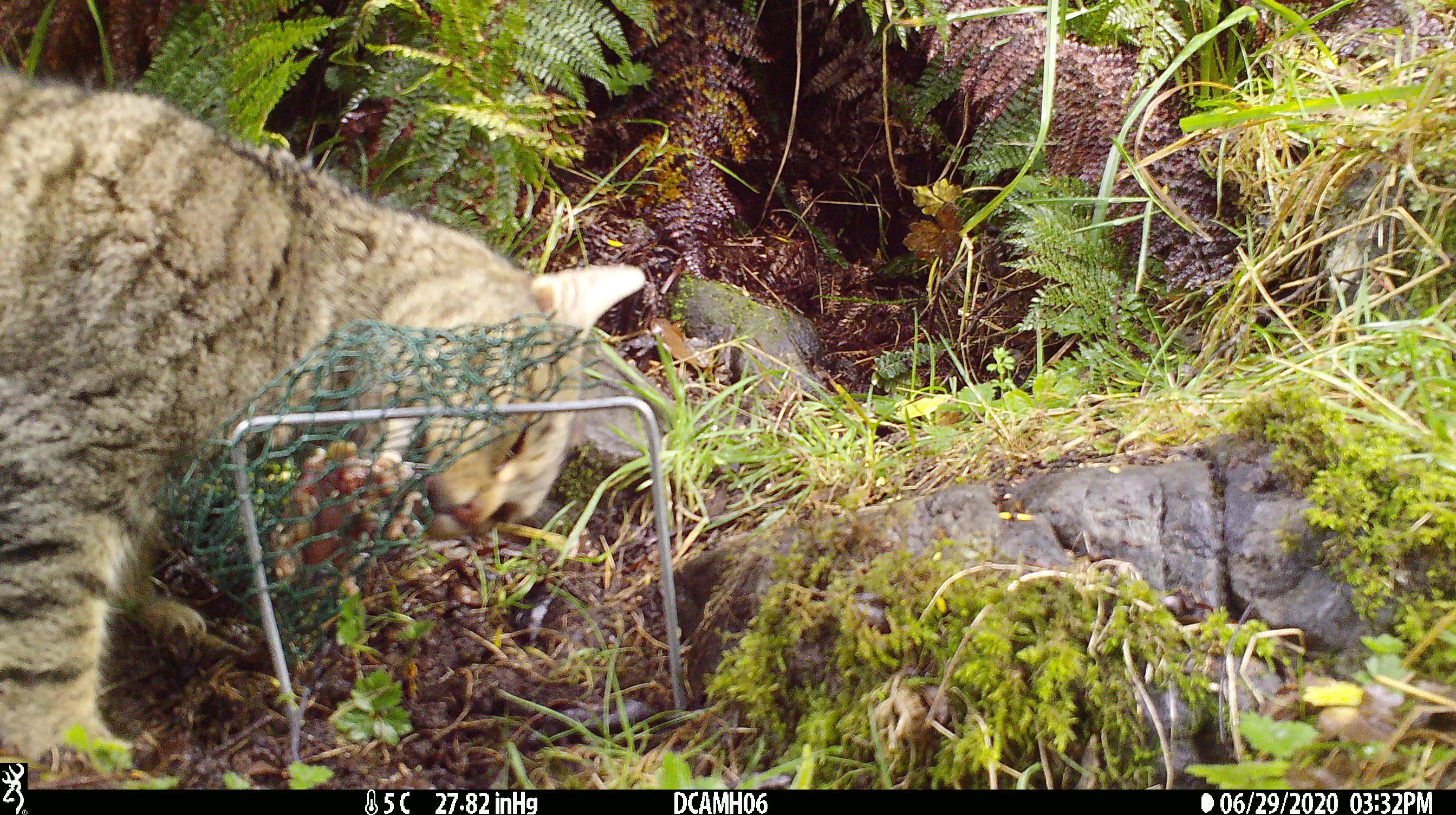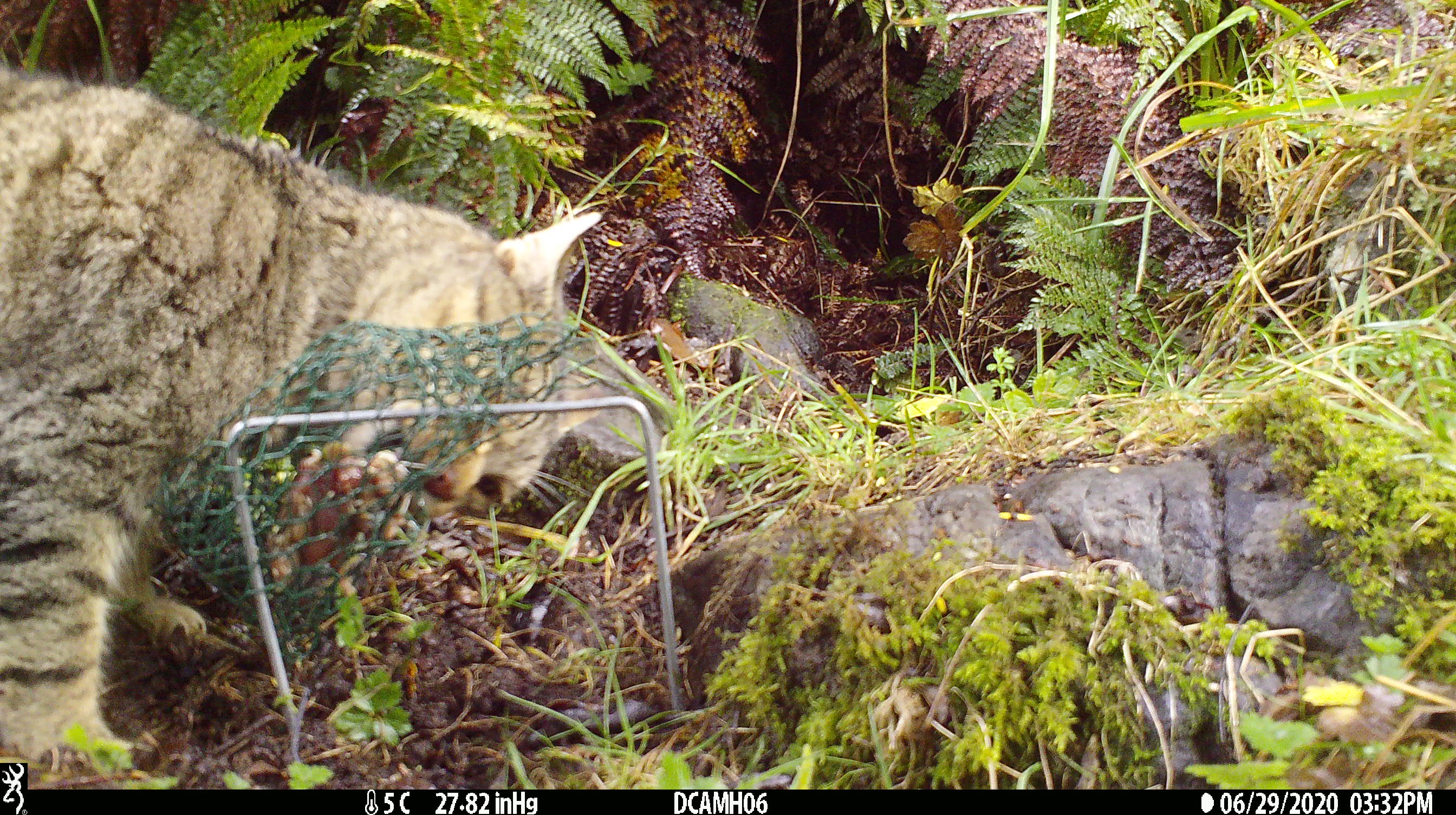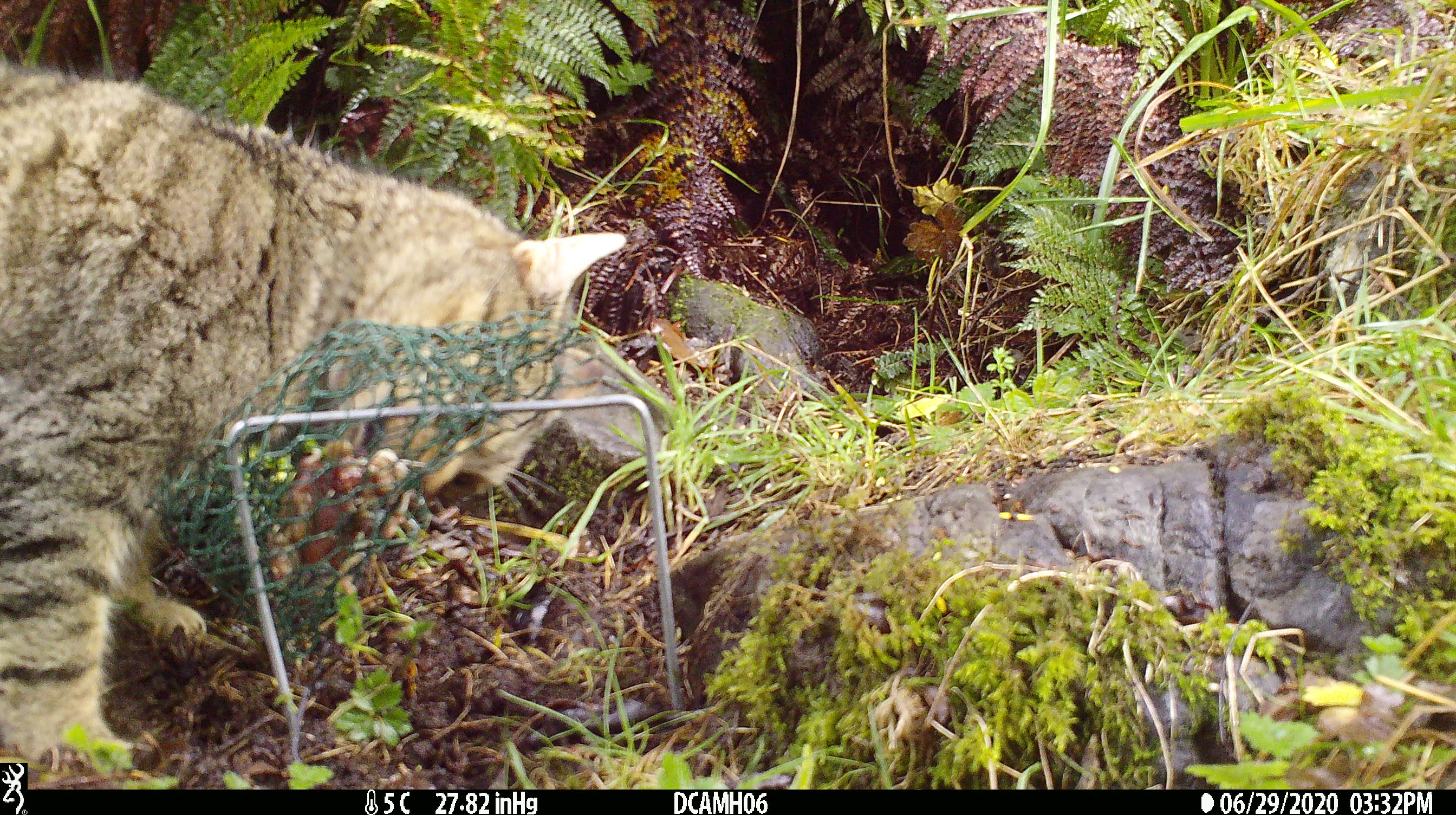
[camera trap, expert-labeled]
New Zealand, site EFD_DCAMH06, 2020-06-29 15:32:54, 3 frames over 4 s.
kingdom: Animalia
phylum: Chordata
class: Mammalia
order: Carnivora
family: Felidae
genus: Felis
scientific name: Felis catus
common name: domestic cat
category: cat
Cat (domestic cat) (Felis catus).